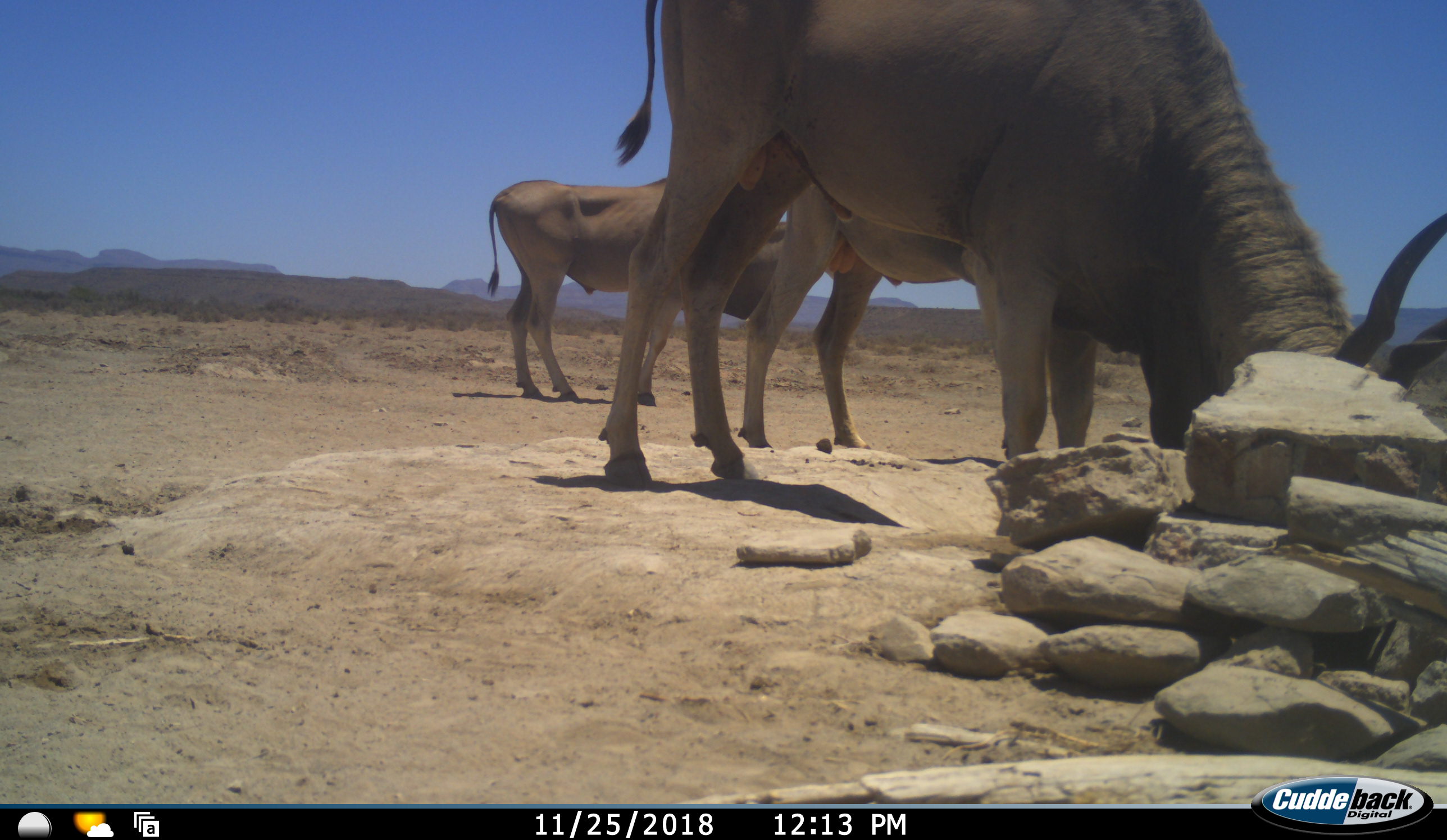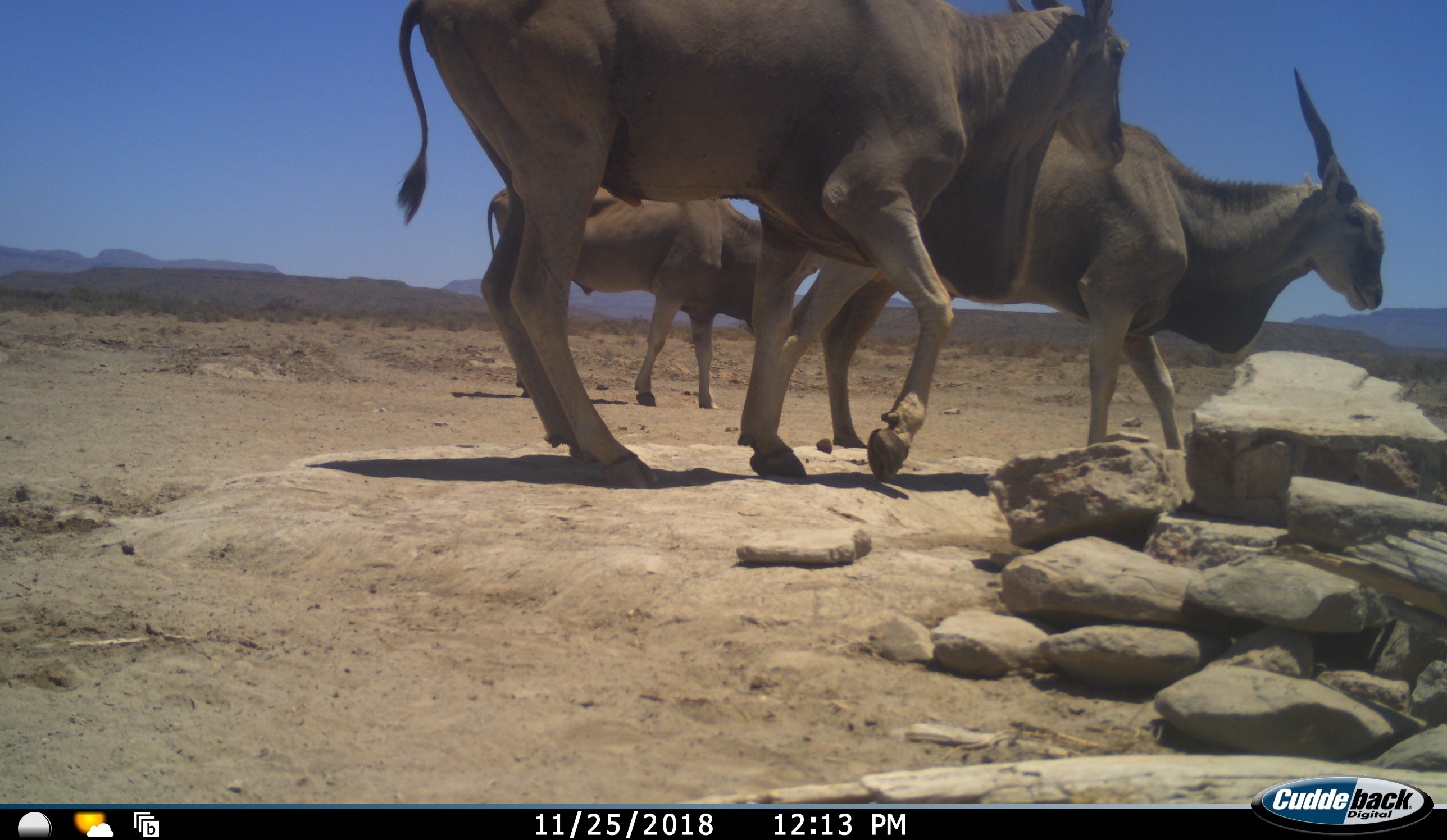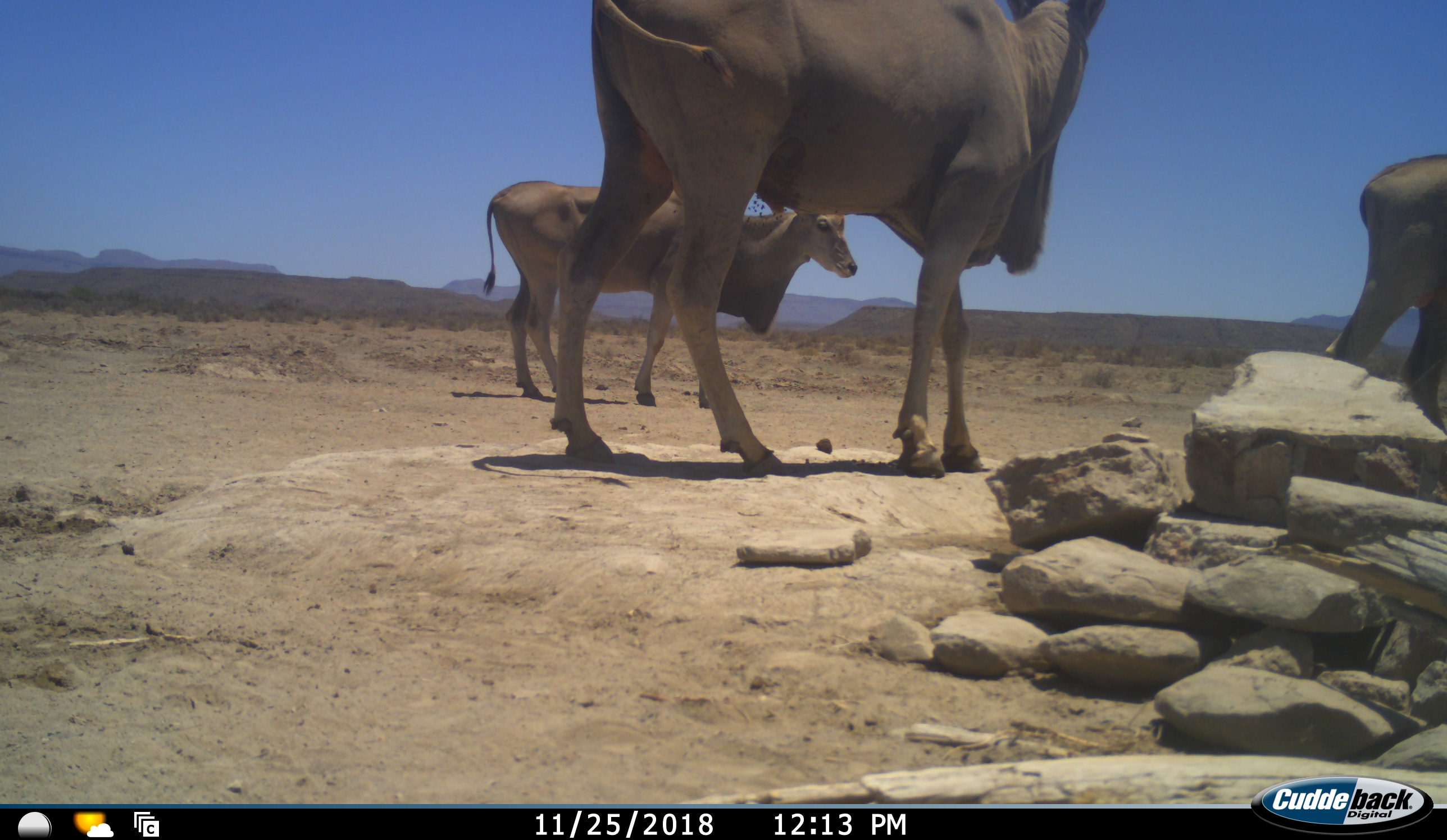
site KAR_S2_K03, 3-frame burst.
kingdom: Animalia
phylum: Chordata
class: Mammalia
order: Artiodactyla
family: Bovidae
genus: Tragelaphus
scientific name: Tragelaphus oryx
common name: eland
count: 3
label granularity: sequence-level